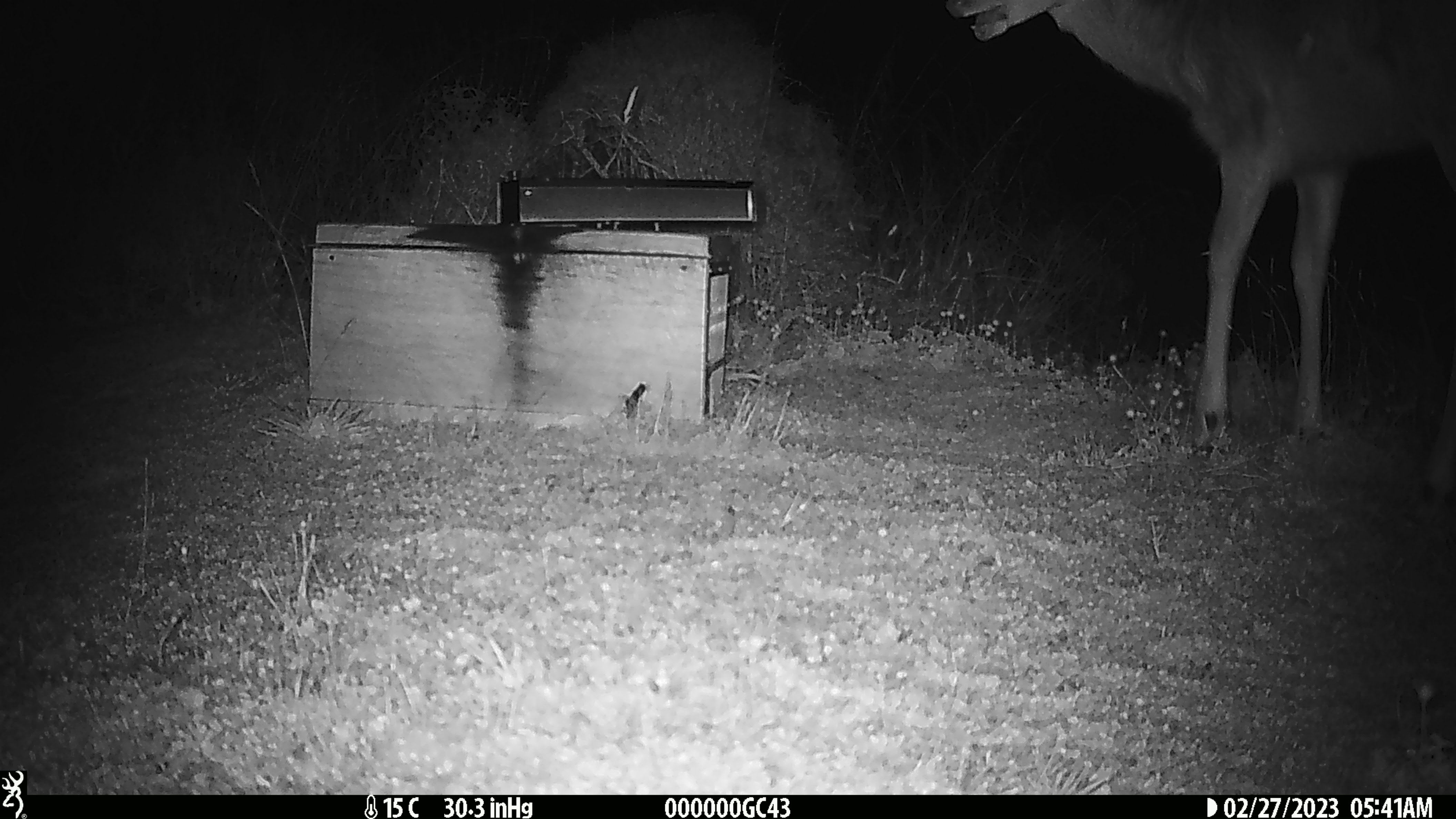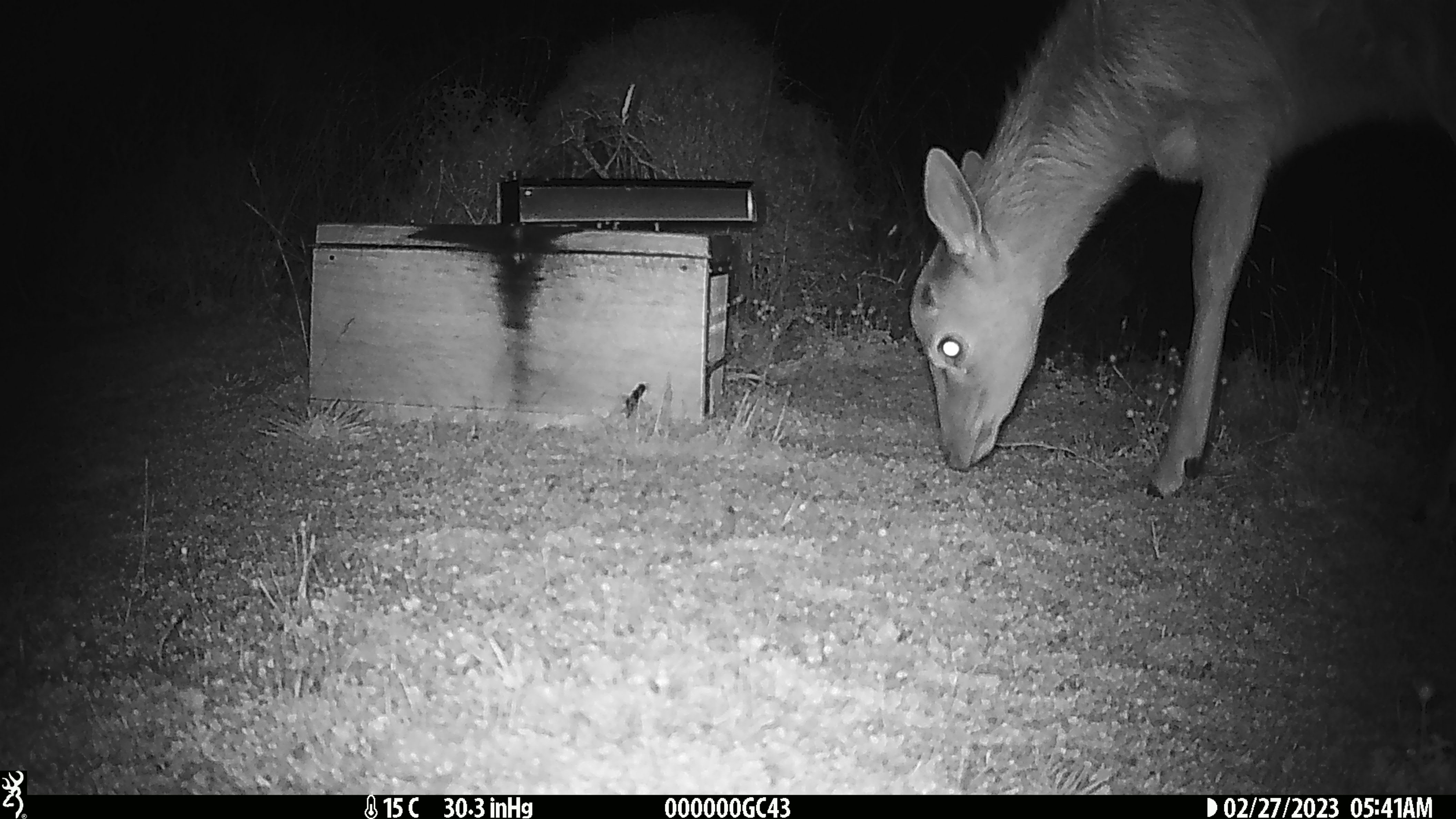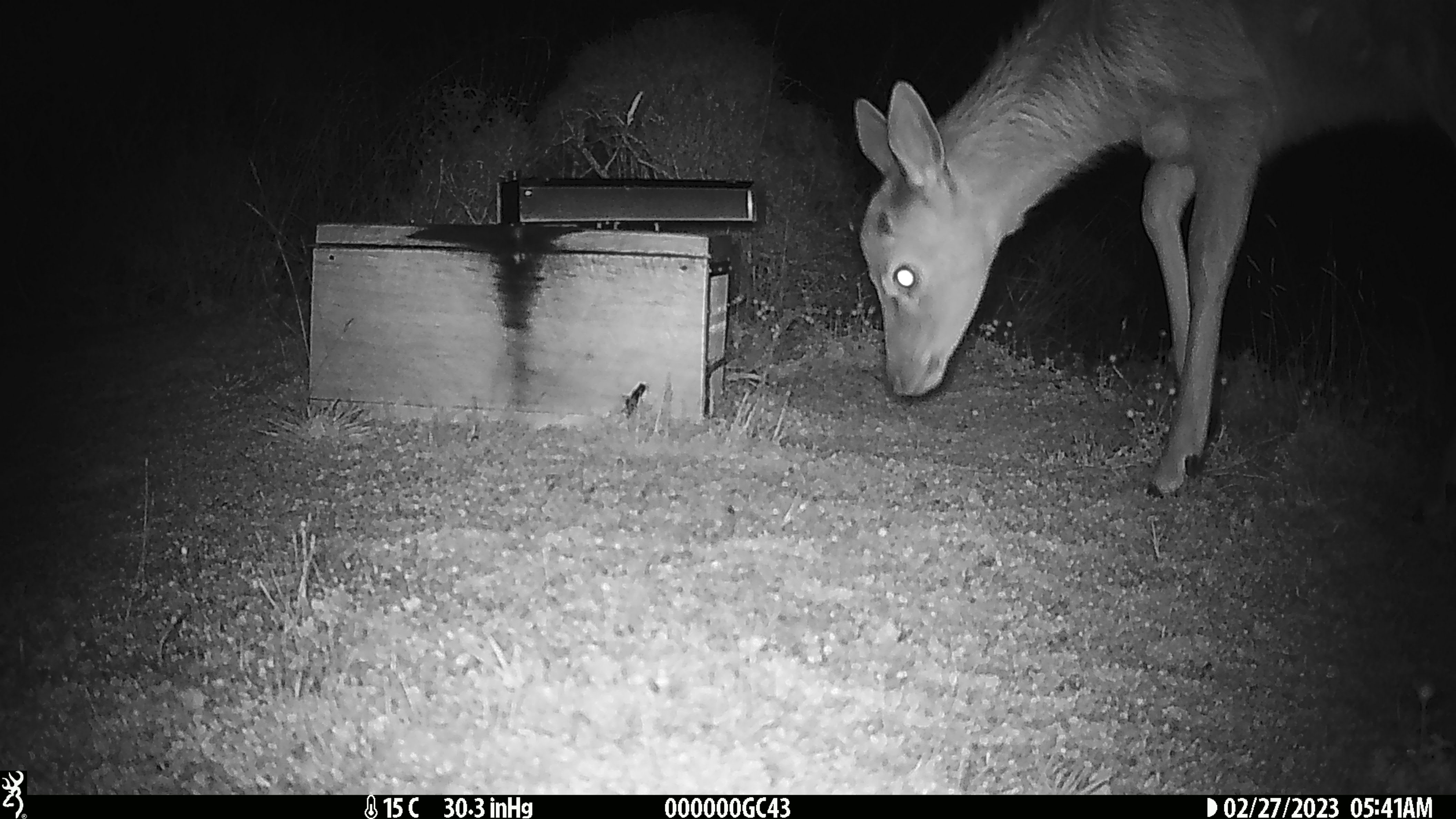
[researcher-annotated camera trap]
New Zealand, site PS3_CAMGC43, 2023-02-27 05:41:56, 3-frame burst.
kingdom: Animalia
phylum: Chordata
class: Mammalia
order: Artiodactyla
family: Cervidae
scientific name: Cervidae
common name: deer